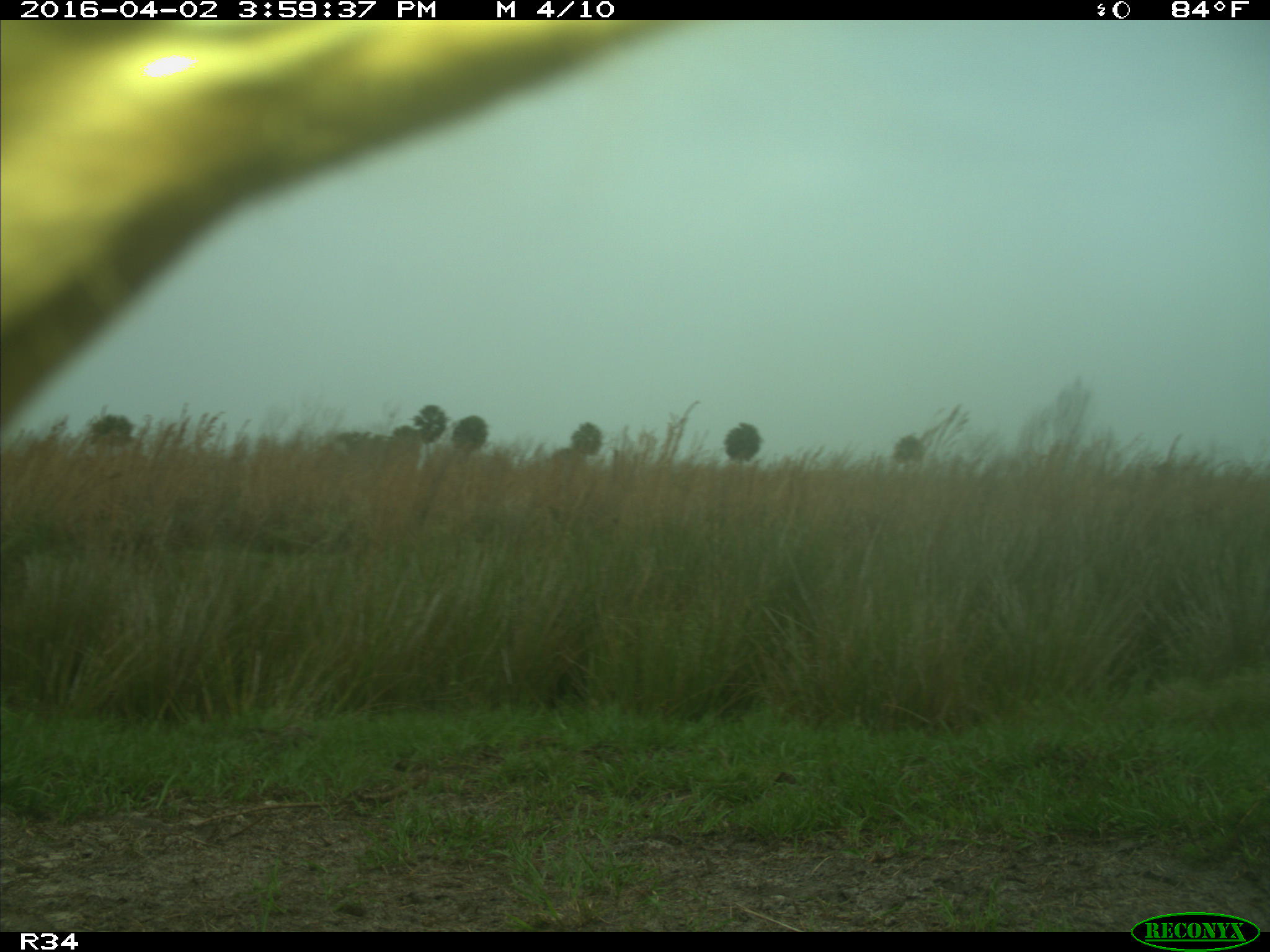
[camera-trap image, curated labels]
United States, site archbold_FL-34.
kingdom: Animalia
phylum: Chordata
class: Mammalia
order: Artiodactyla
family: Bovidae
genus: Bos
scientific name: Bos taurus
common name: domestic cow